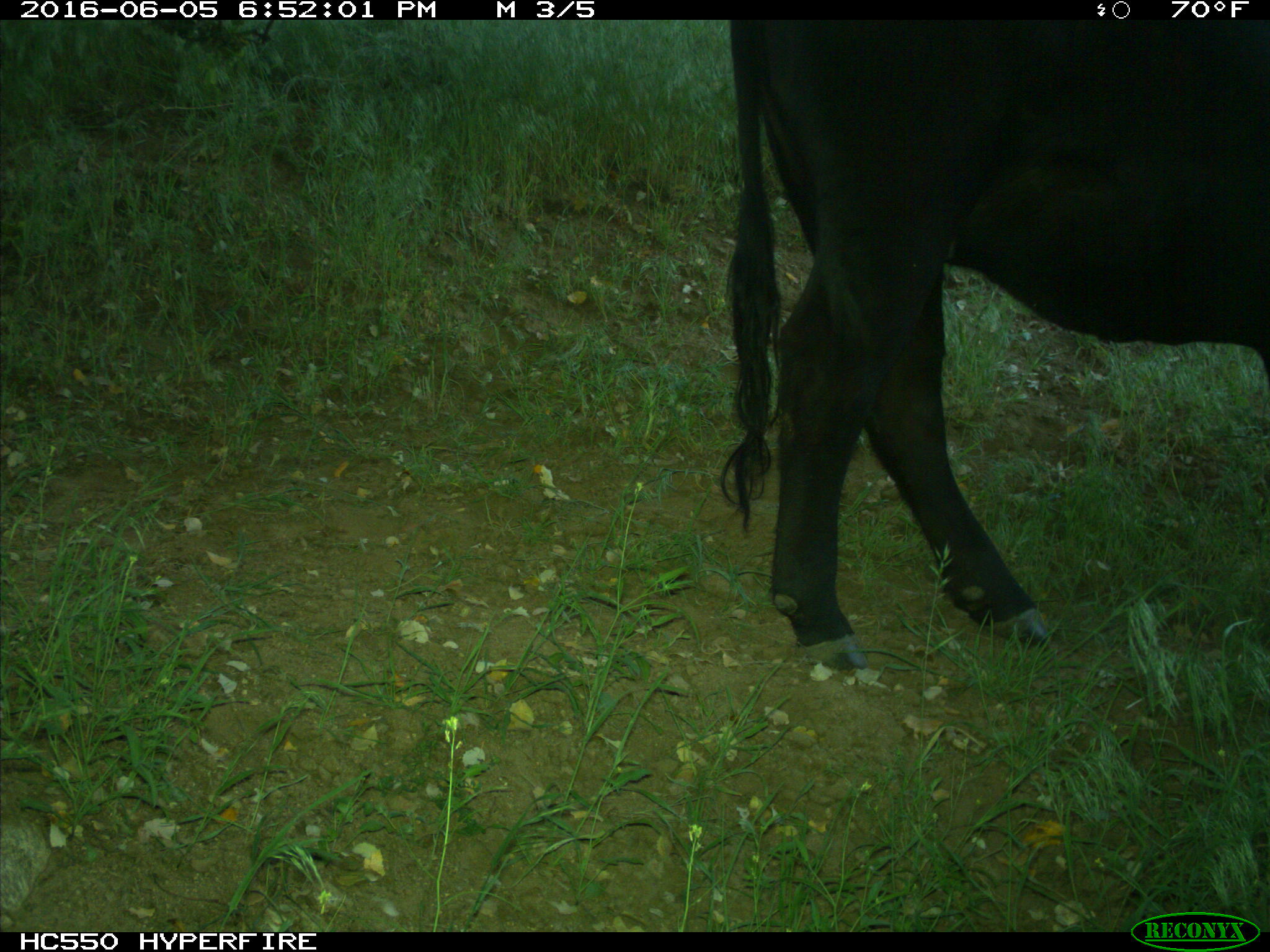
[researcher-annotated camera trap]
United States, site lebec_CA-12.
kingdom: Animalia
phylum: Chordata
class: Mammalia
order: Artiodactyla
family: Bovidae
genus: Bos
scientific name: Bos taurus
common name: domestic cow